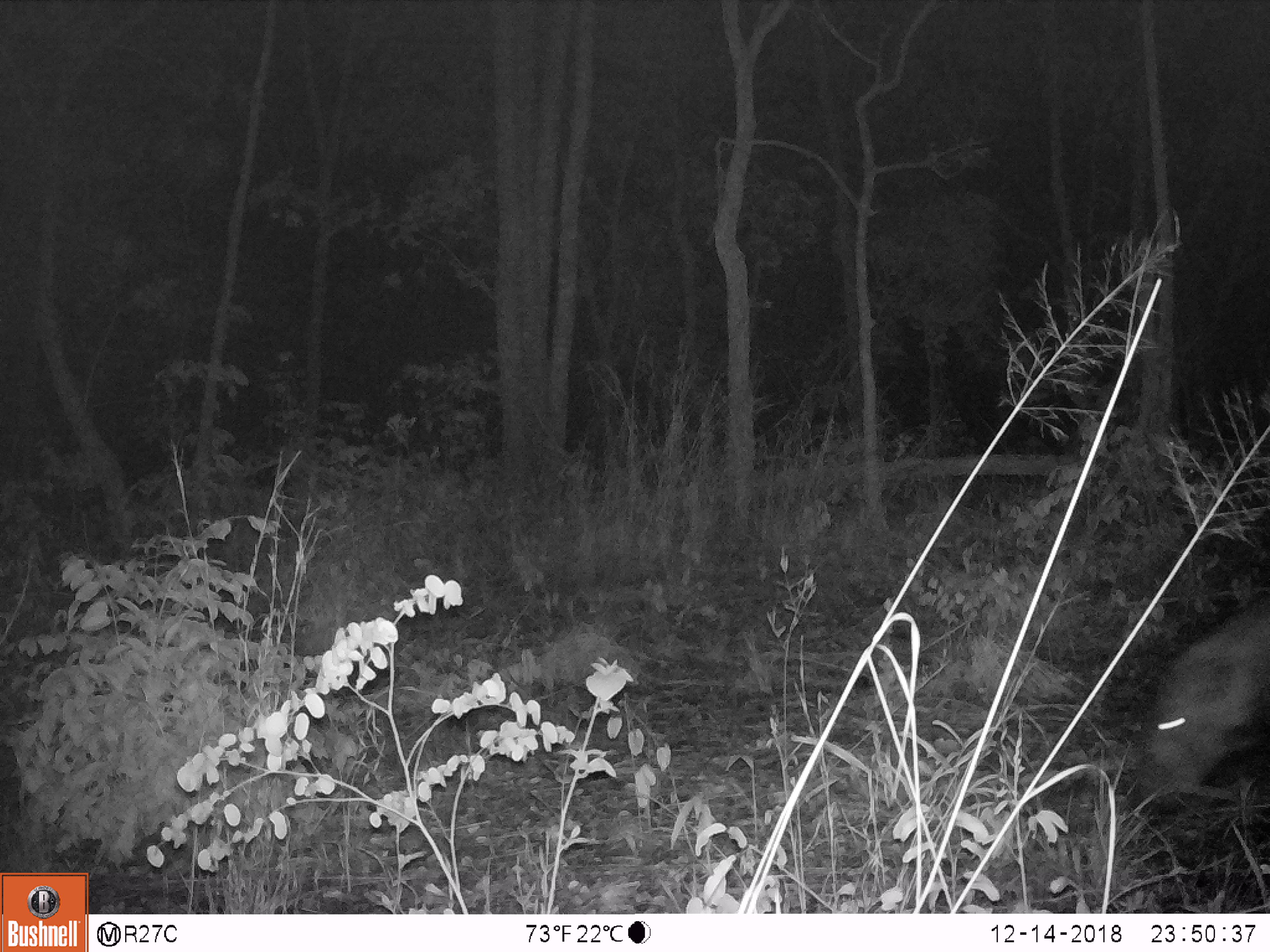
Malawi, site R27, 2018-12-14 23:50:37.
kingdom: Animalia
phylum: Chordata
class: Mammalia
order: Artiodactyla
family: Suidae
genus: Potamochoerus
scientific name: Potamochoerus larvatus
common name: bushpig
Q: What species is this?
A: Bushpig (Potamochoerus larvatus).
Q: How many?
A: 1.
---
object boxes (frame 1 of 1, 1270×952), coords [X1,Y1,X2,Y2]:
bushpig: [1123,585,1268,829]